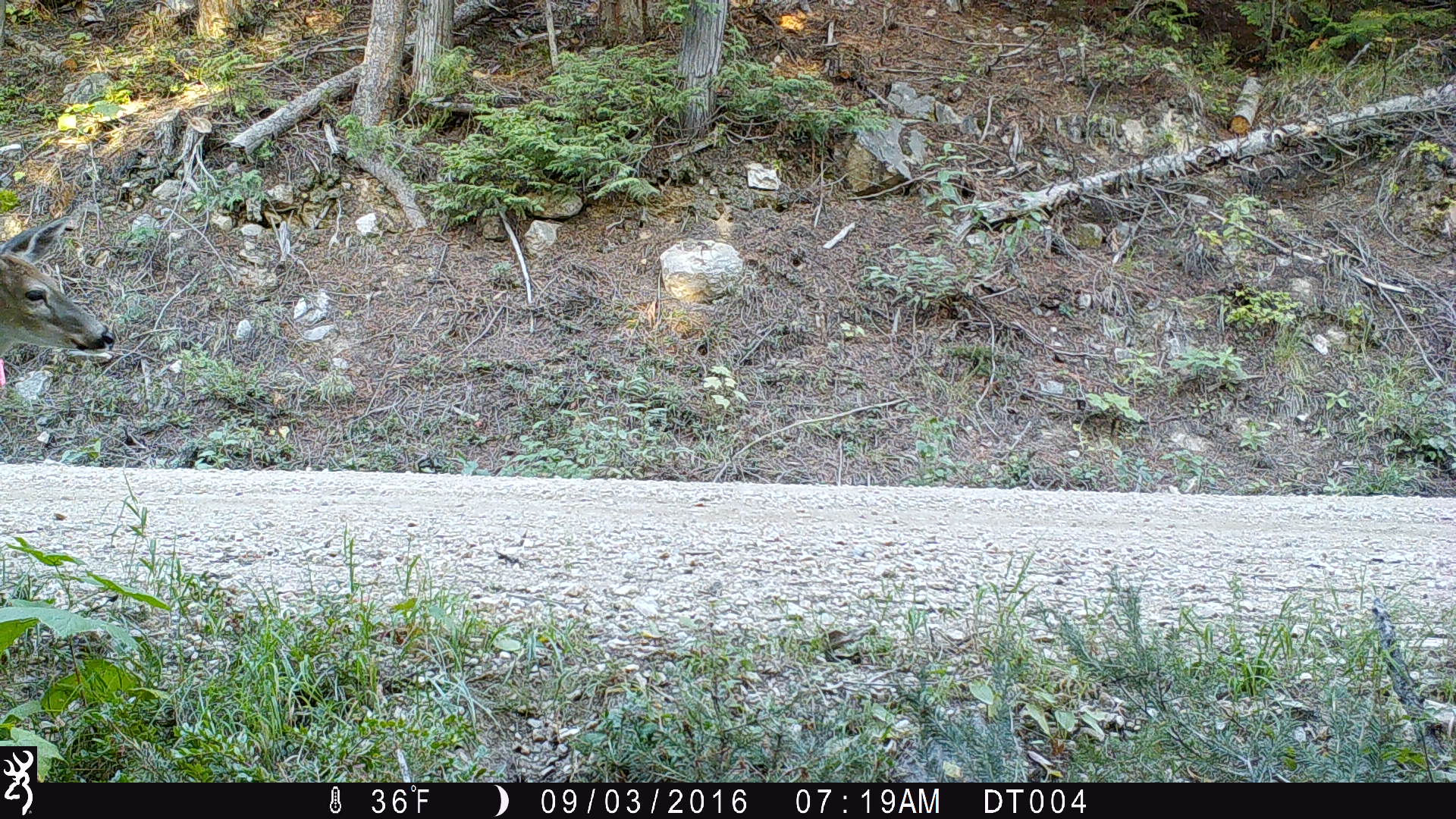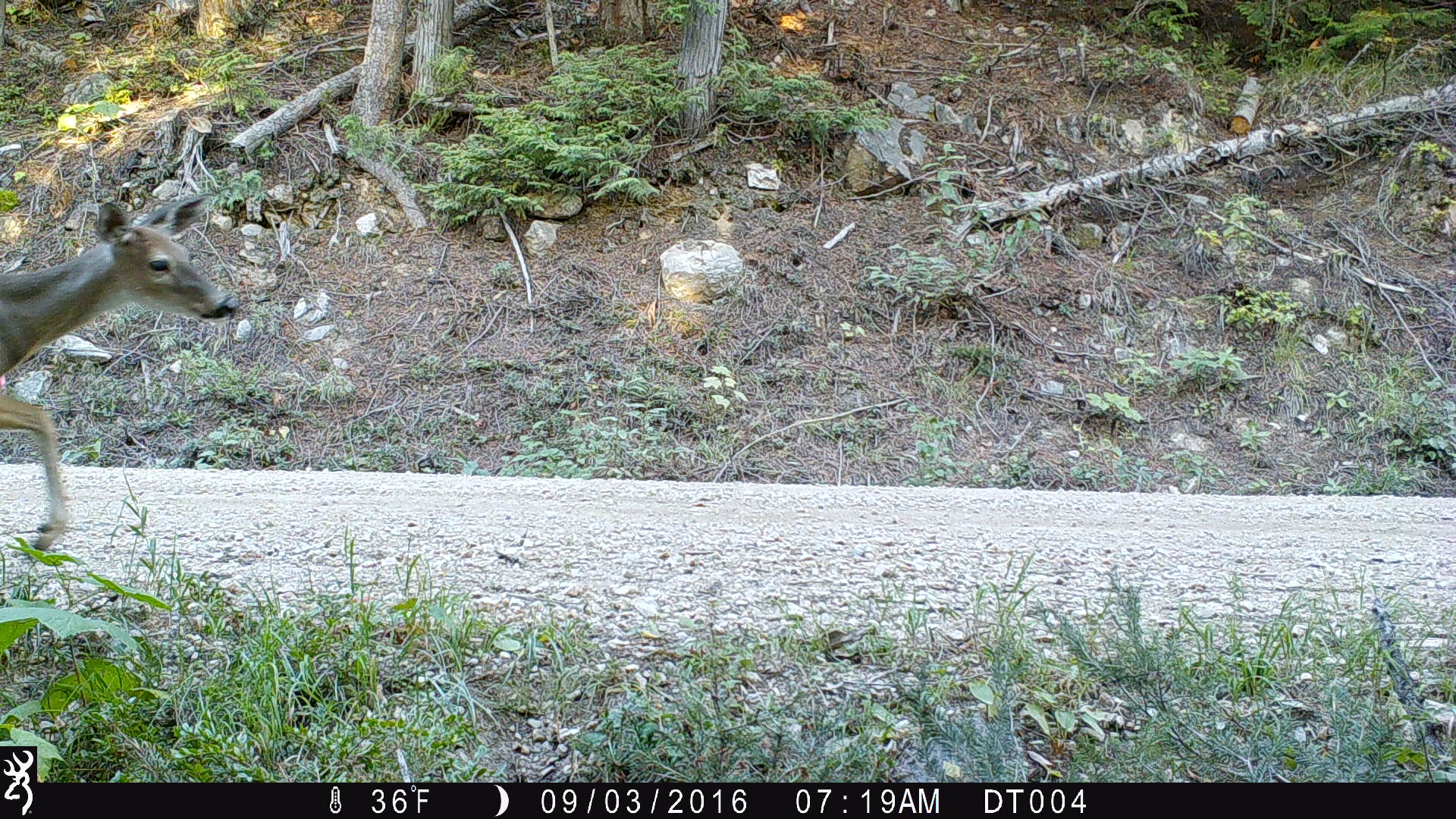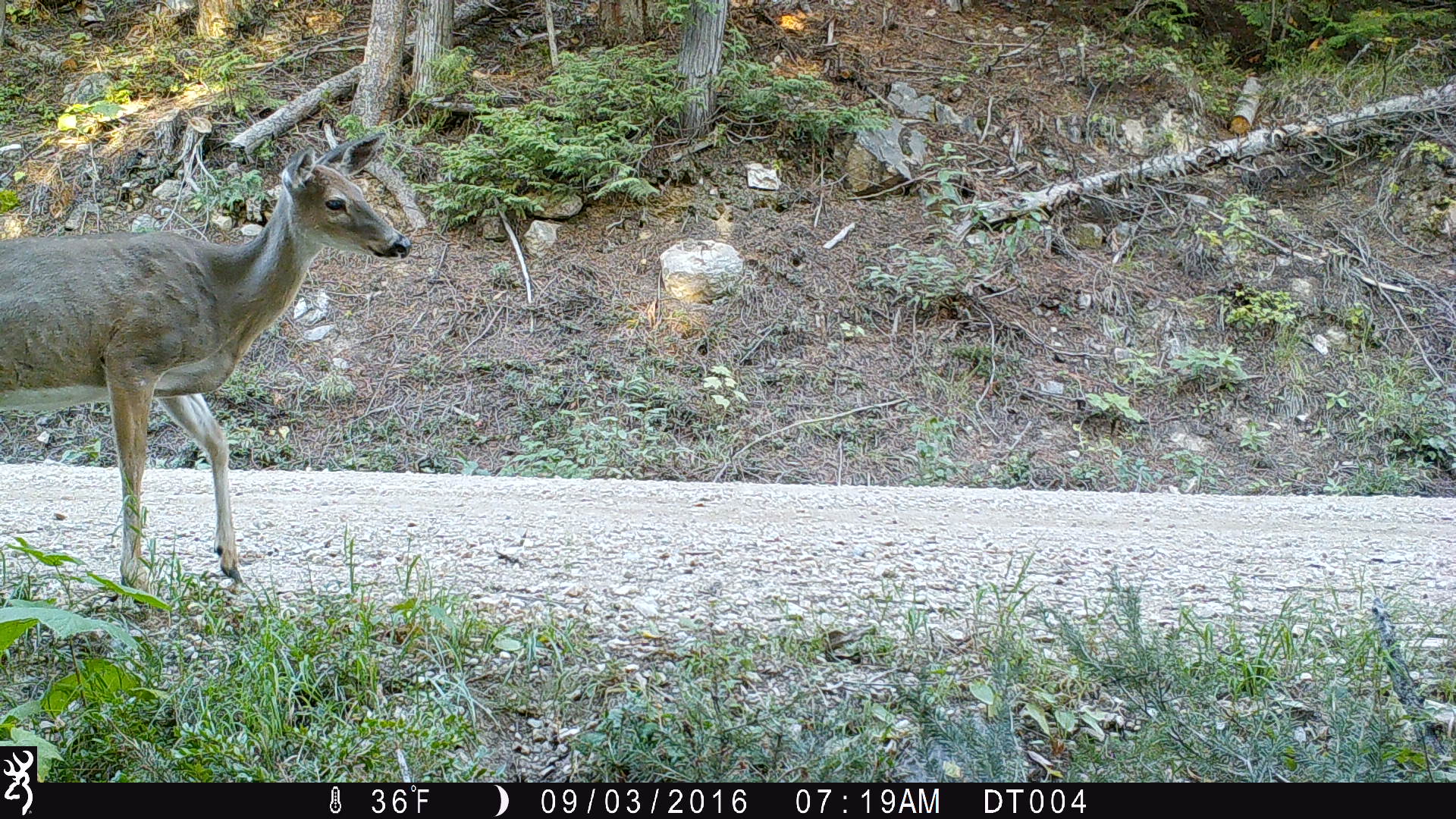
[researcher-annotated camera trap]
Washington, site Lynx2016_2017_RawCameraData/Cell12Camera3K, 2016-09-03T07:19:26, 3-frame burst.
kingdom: Animalia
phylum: Chordata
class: Mammalia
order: Artiodactyla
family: Cervidae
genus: Odocoileus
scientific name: Odocoileus virginianus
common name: white-tailed deer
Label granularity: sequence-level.